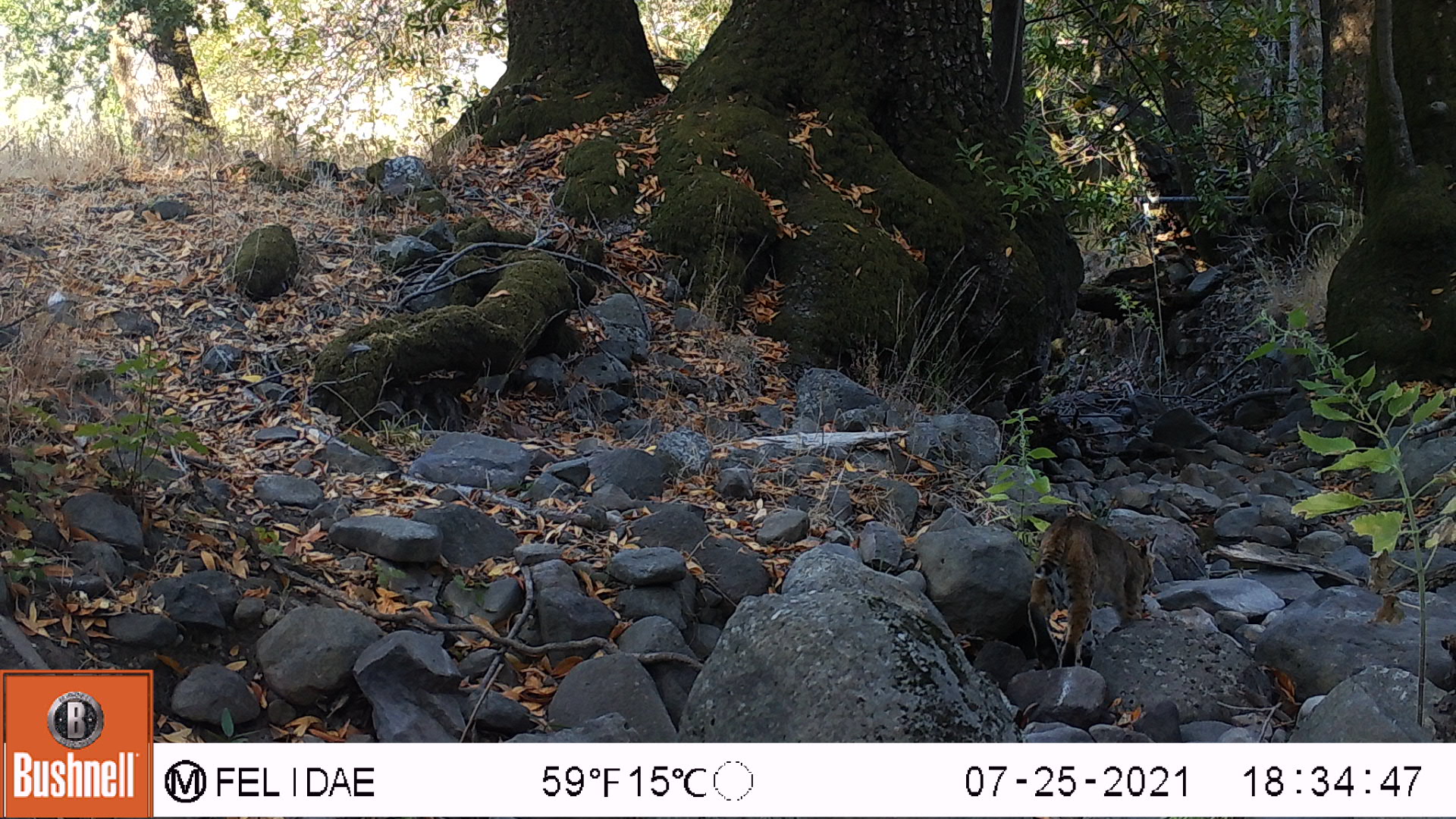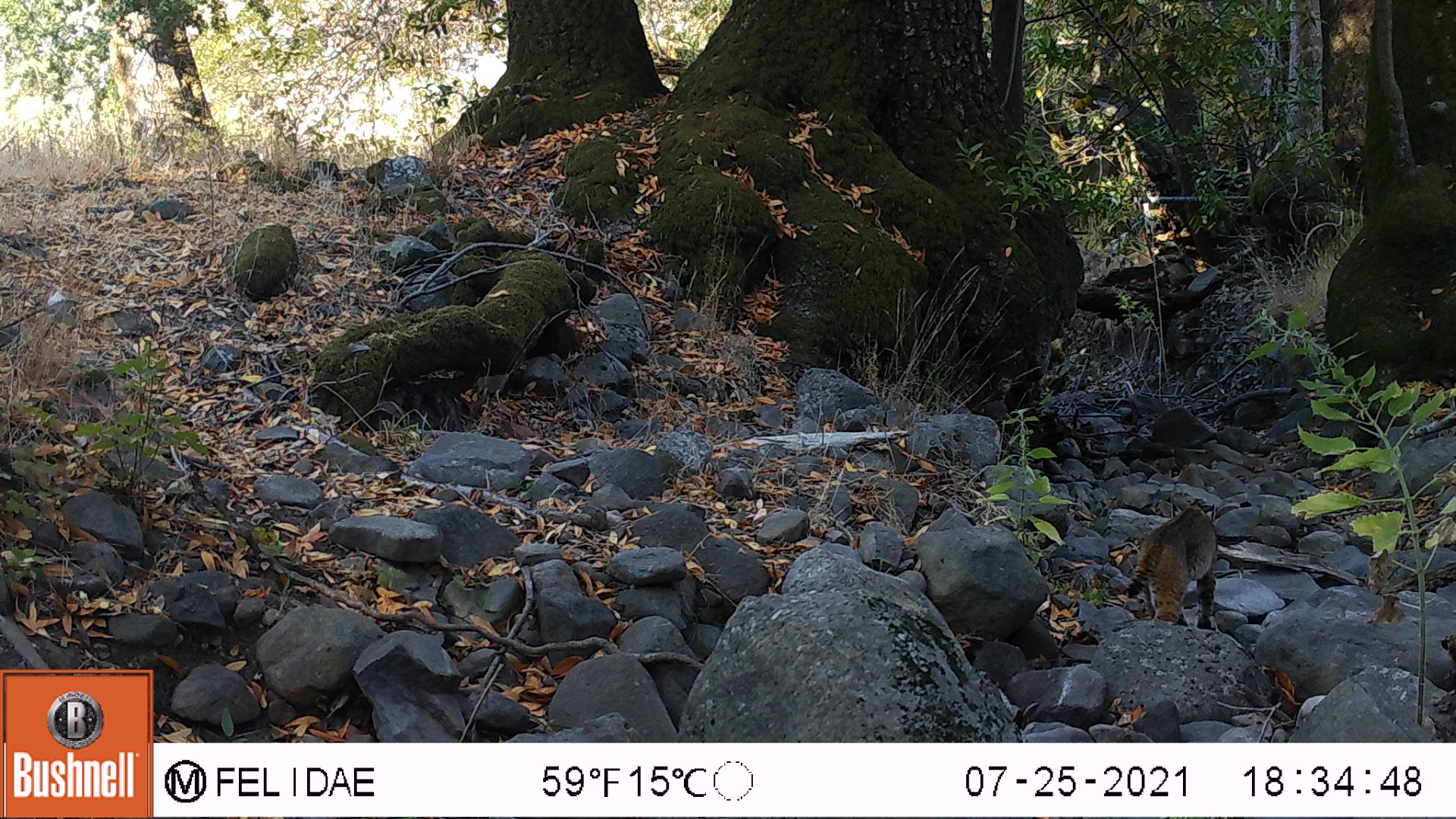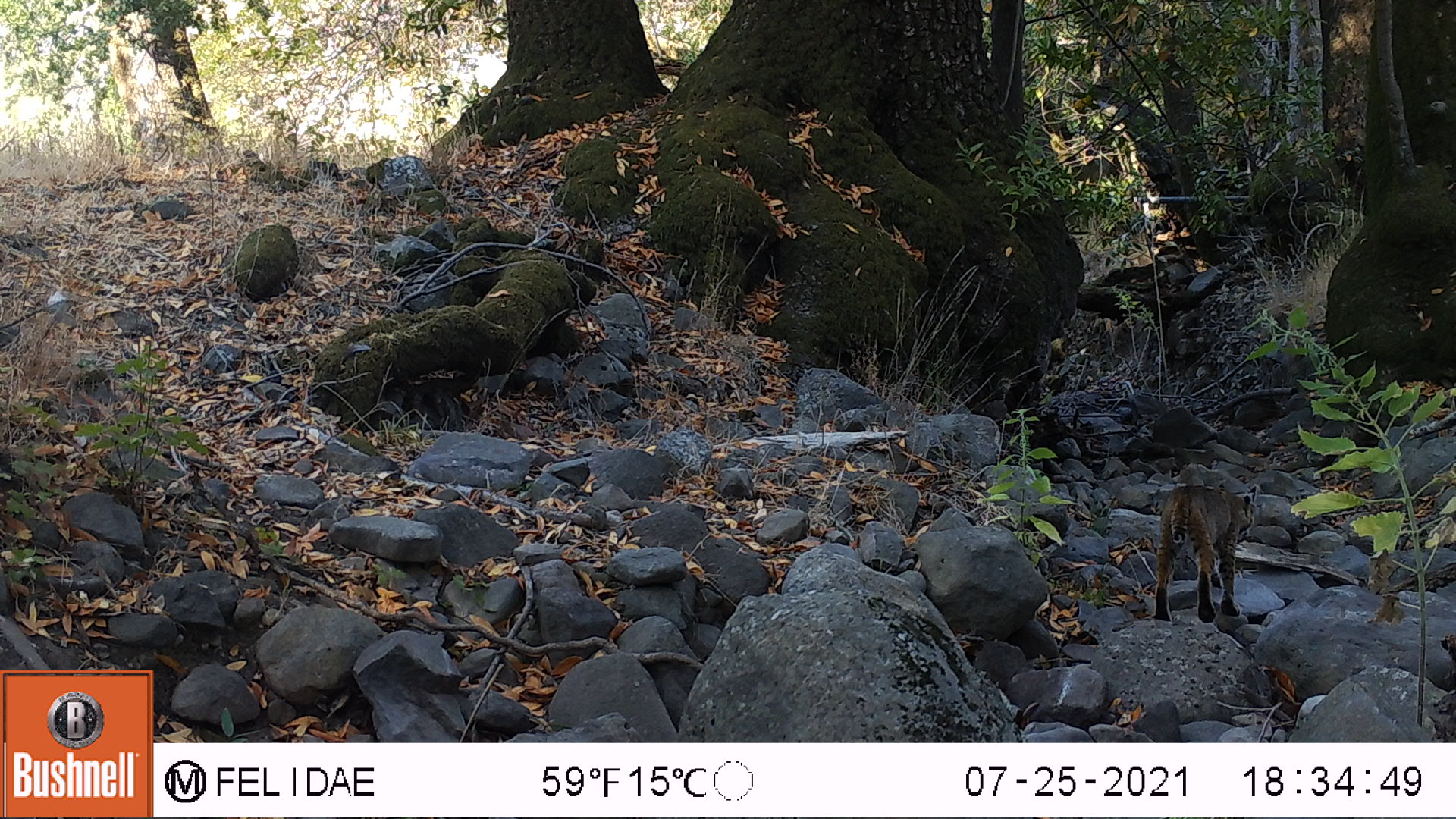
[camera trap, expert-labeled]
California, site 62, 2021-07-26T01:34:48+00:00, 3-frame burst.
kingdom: Animalia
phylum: Chordata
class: Mammalia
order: Carnivora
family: Felidae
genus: Lynx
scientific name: Lynx rufus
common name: bobcat